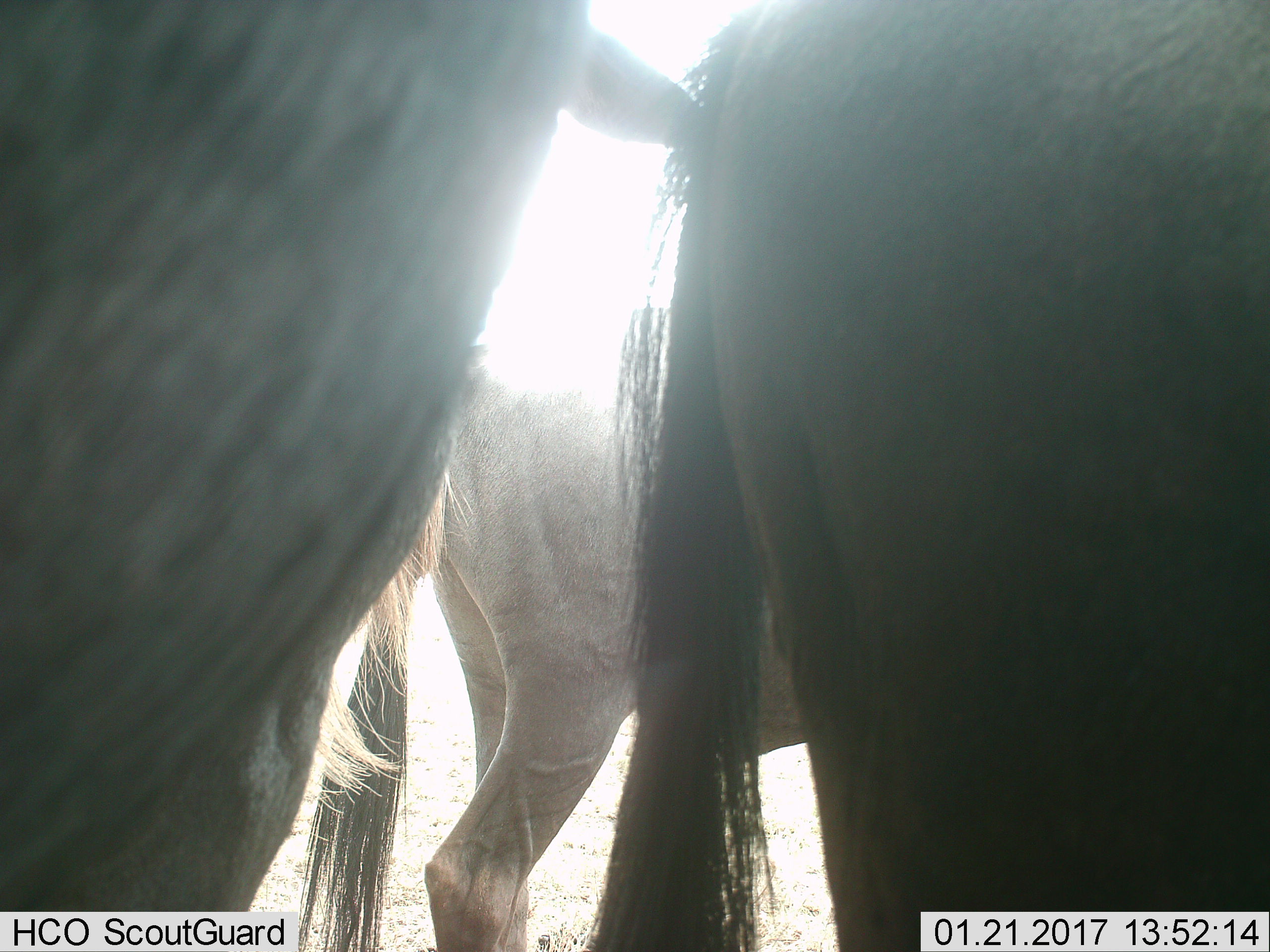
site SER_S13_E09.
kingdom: Animalia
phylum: Chordata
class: Mammalia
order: Artiodactyla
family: Bovidae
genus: Connochaetes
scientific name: Connochaetes taurinus taurinus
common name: blue wildebeest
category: wildebeestblue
Wildebeestblue (blue wildebeest) (Connochaetes taurinus taurinus), count 3. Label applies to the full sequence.